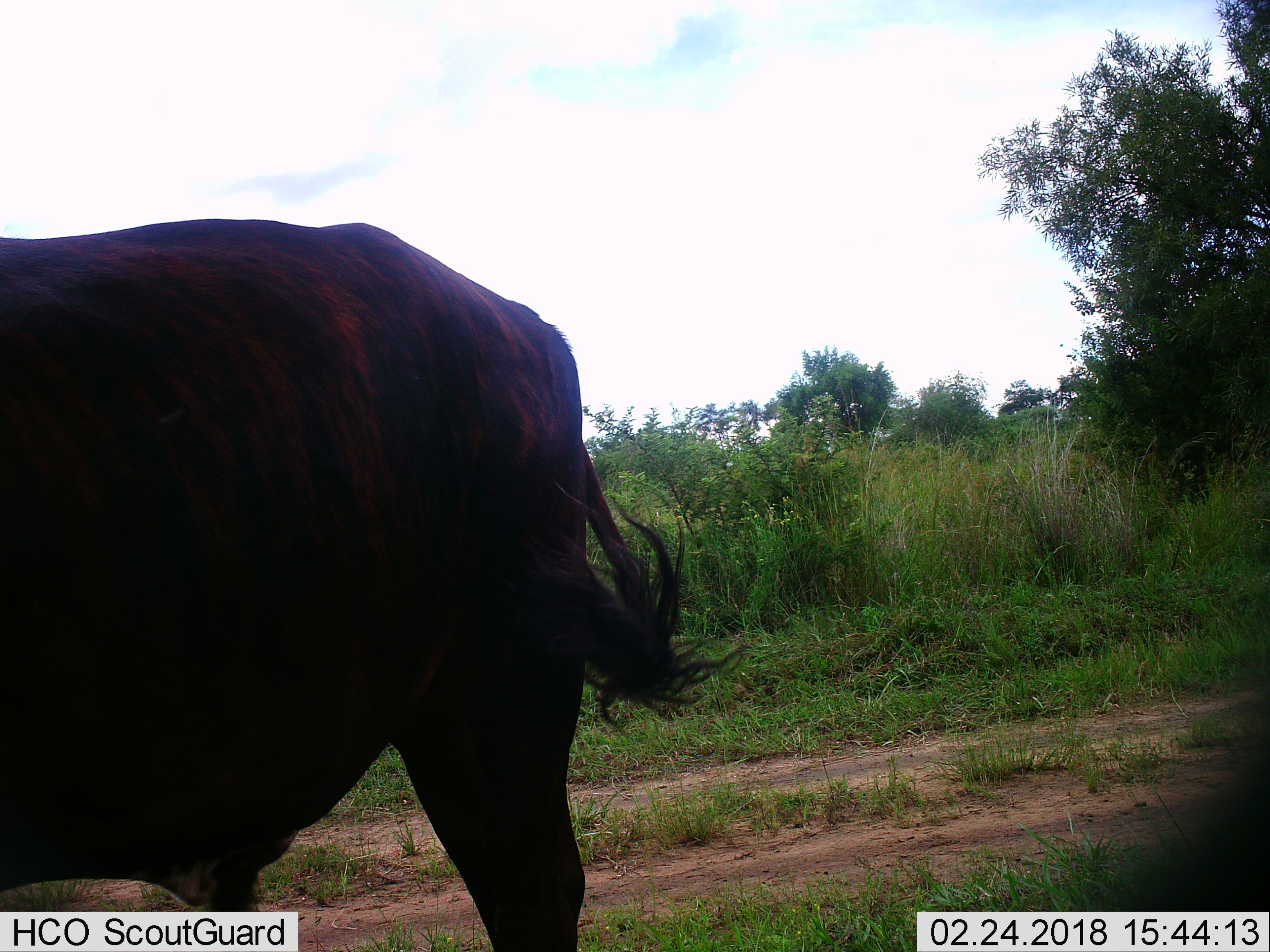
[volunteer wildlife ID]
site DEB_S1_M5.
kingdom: Animalia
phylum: Chordata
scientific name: Vertebrata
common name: domestic animal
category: domesticanimal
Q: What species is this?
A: Domesticanimal (domestic animal) (Vertebrata).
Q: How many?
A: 1.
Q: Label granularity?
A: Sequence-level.